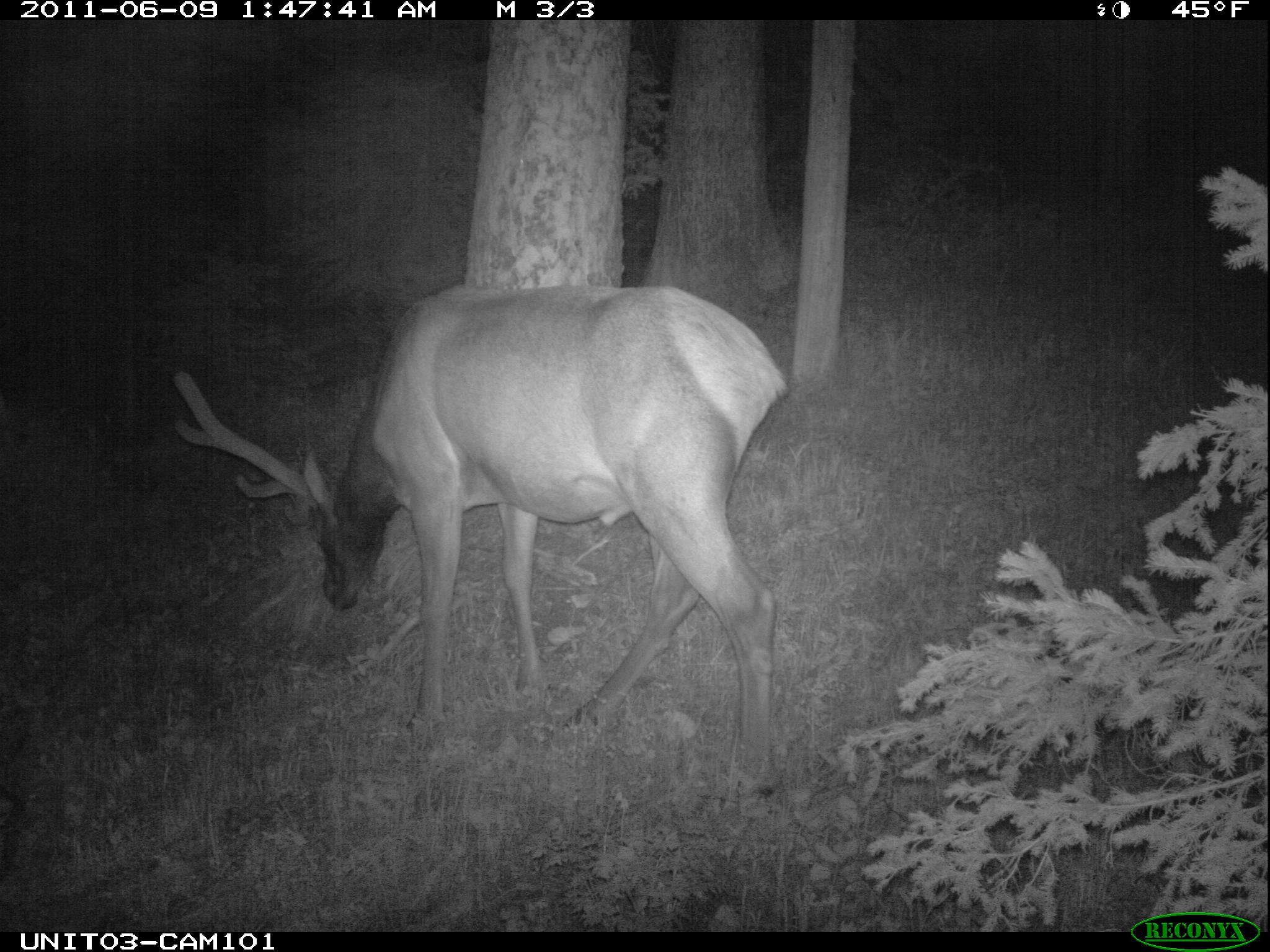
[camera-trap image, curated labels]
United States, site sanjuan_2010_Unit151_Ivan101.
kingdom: Animalia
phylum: Chordata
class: Mammalia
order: Artiodactyla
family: Cervidae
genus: Cervus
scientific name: Cervus elaphus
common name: red deer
Cervus elaphus (red deer).